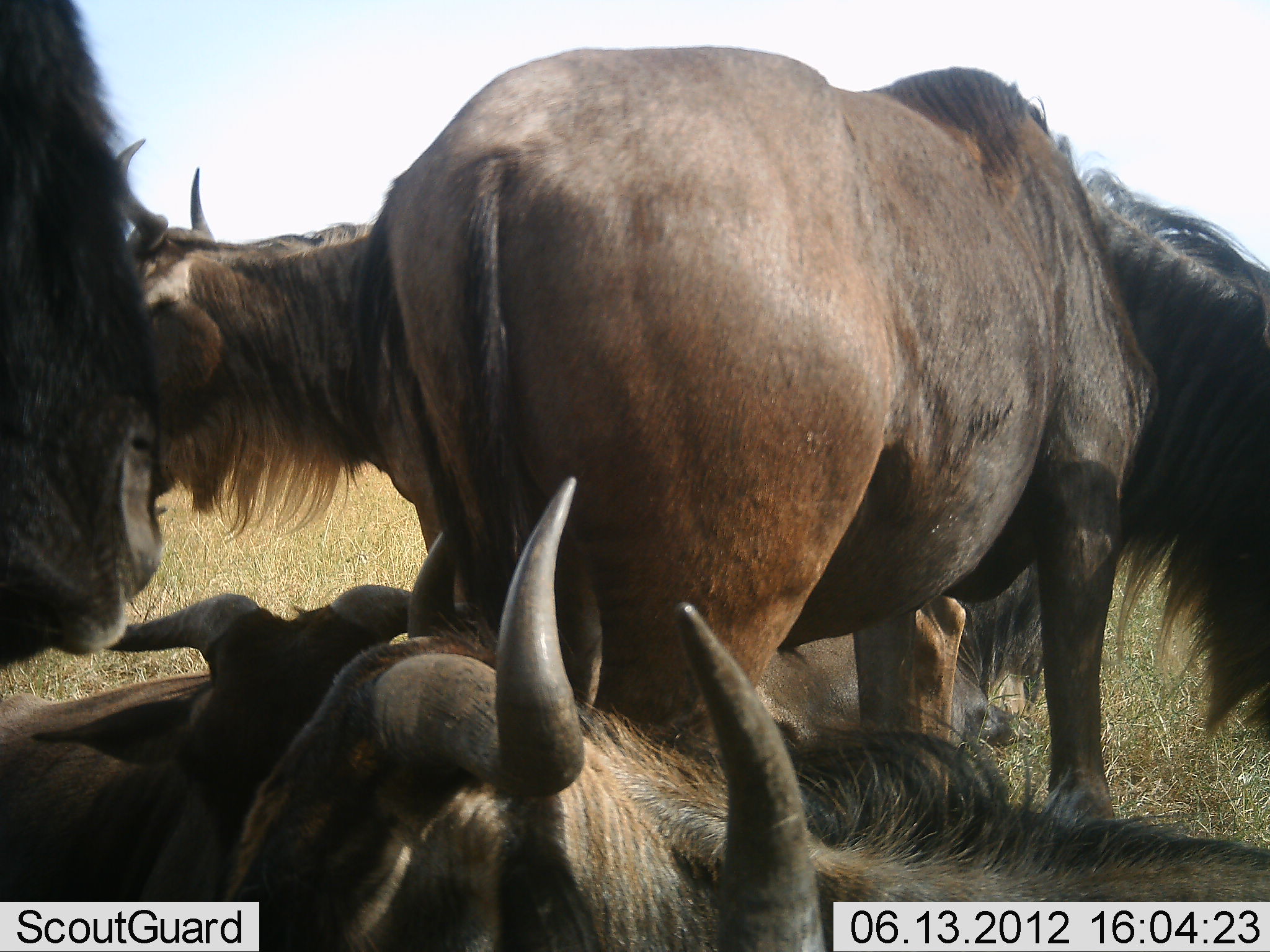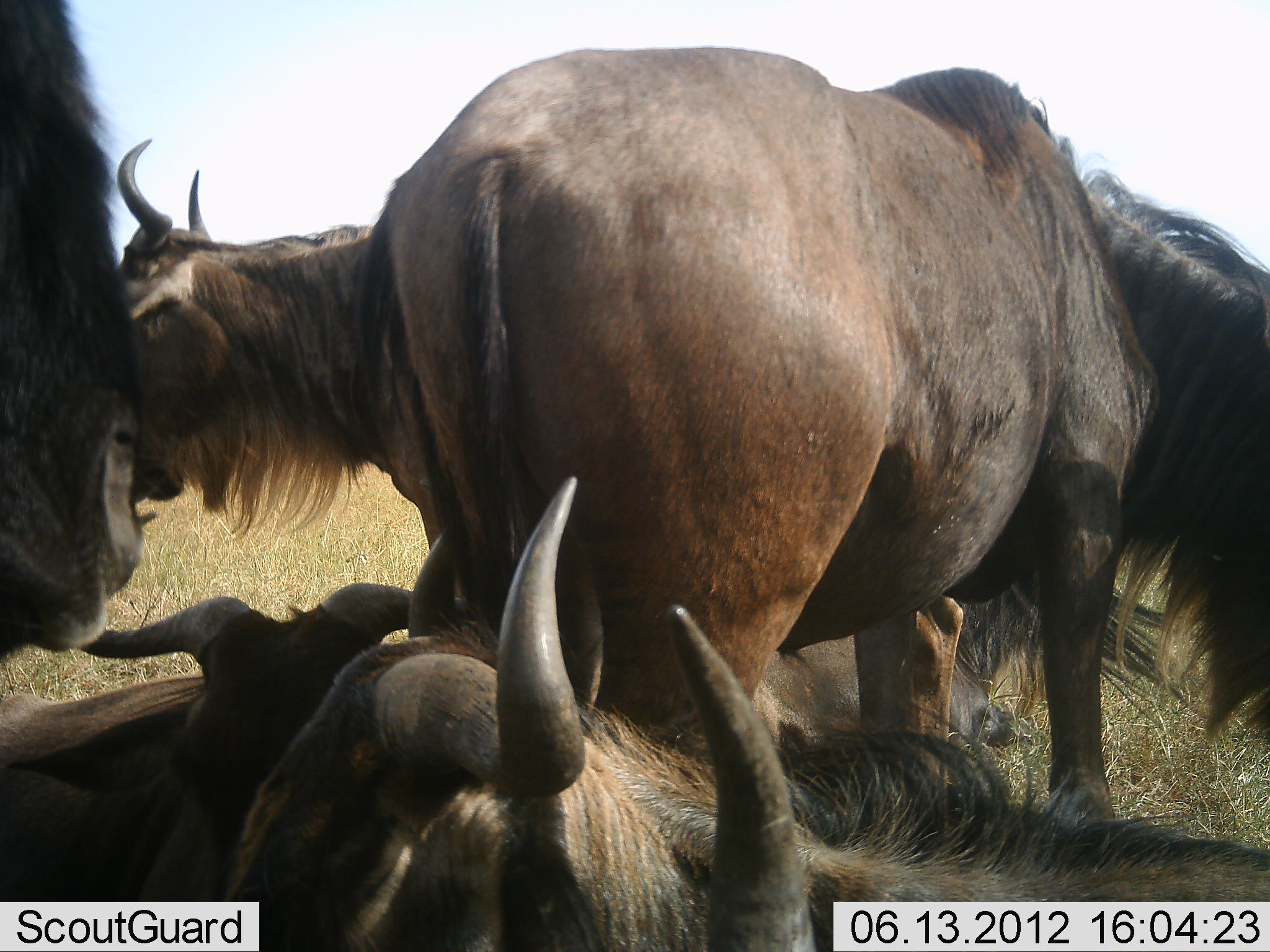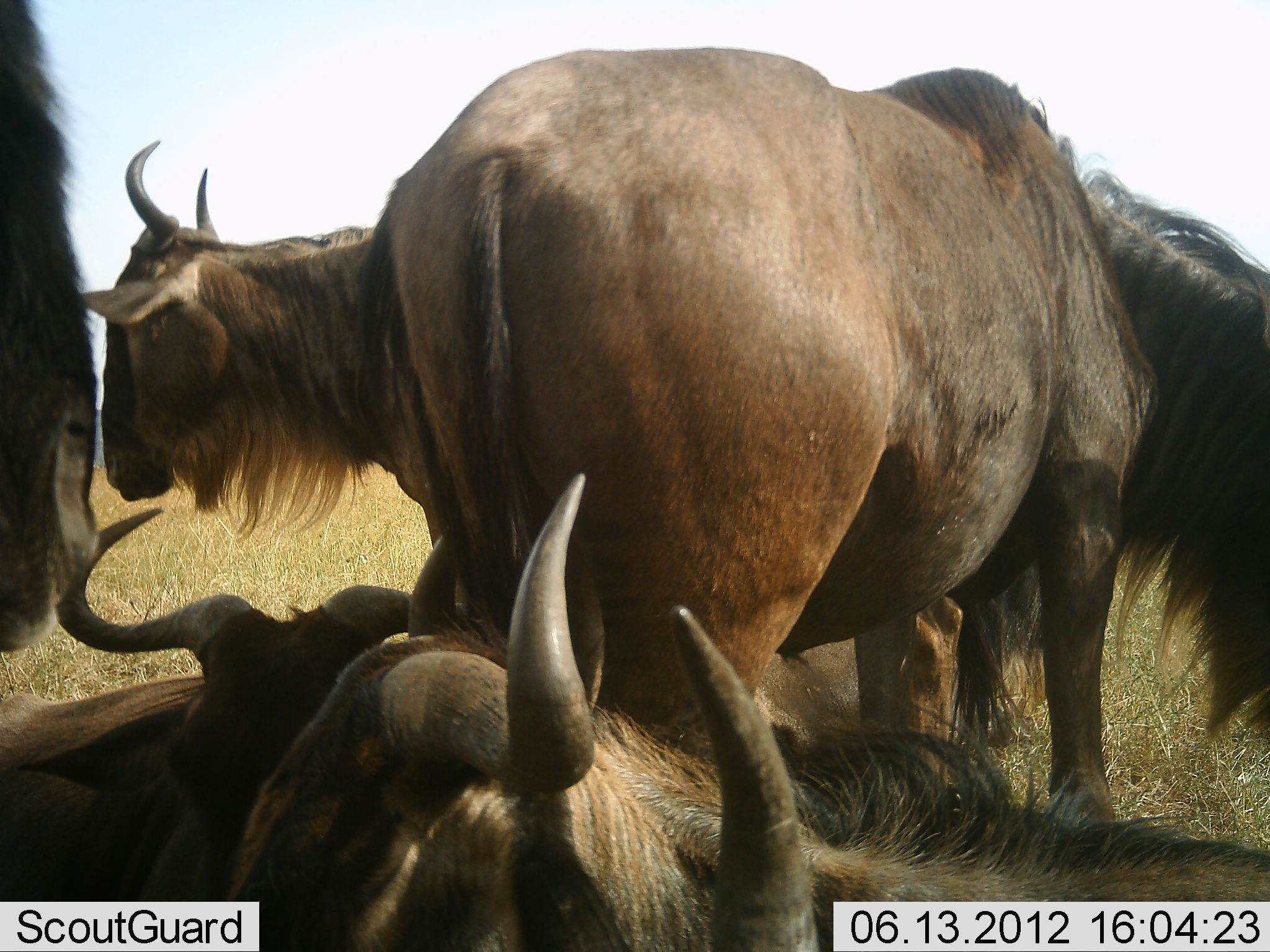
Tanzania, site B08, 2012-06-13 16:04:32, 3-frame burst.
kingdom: Animalia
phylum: Chordata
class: Mammalia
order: Artiodactyla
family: Bovidae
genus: Connochaetes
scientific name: Connochaetes taurinus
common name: blue wildebeest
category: wildebeest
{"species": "wildebeest (blue wildebeest) (Connochaetes taurinus)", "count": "7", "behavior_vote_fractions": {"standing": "70%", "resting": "100%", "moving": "0%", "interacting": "0%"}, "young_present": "0%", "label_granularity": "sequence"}